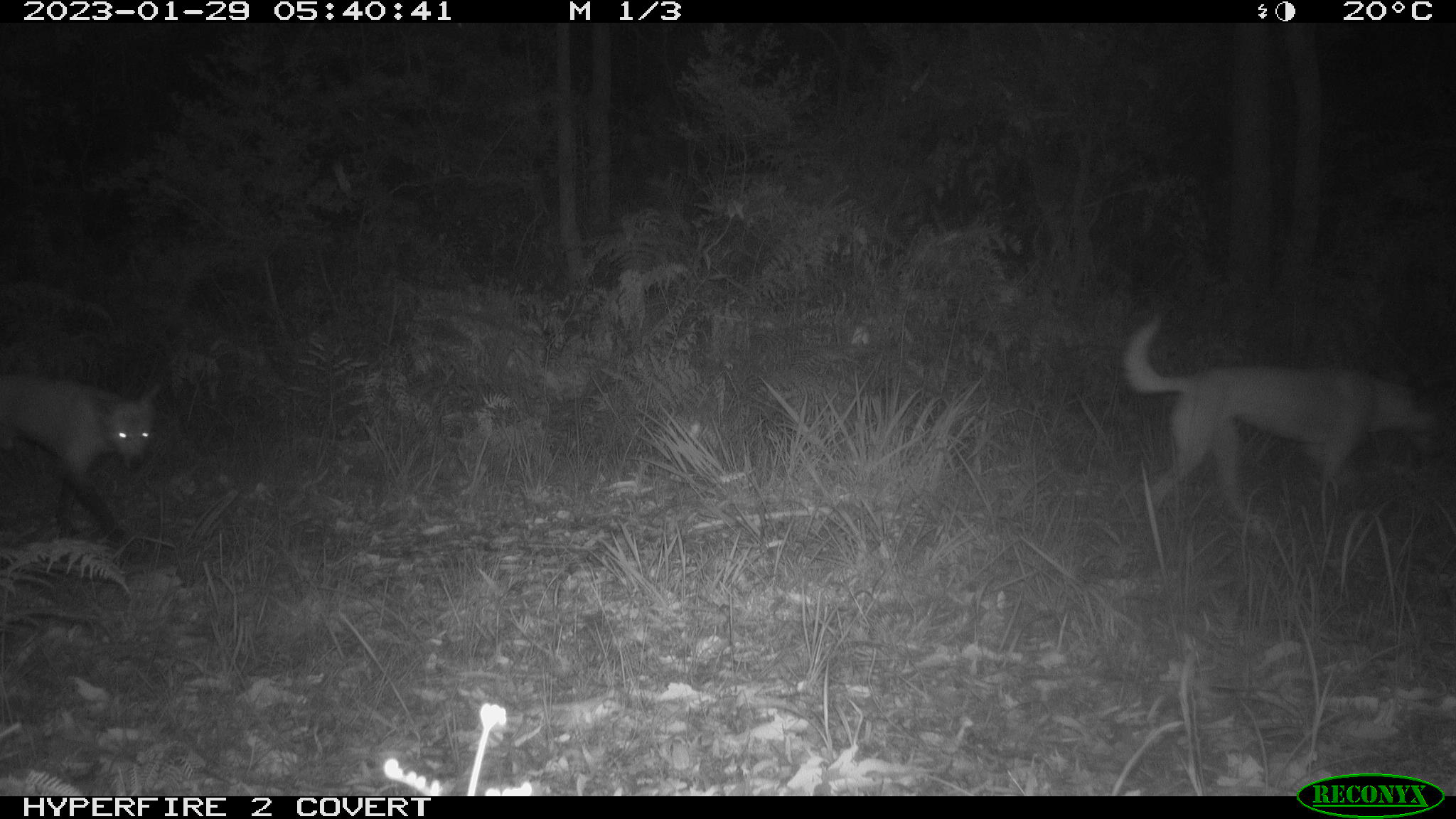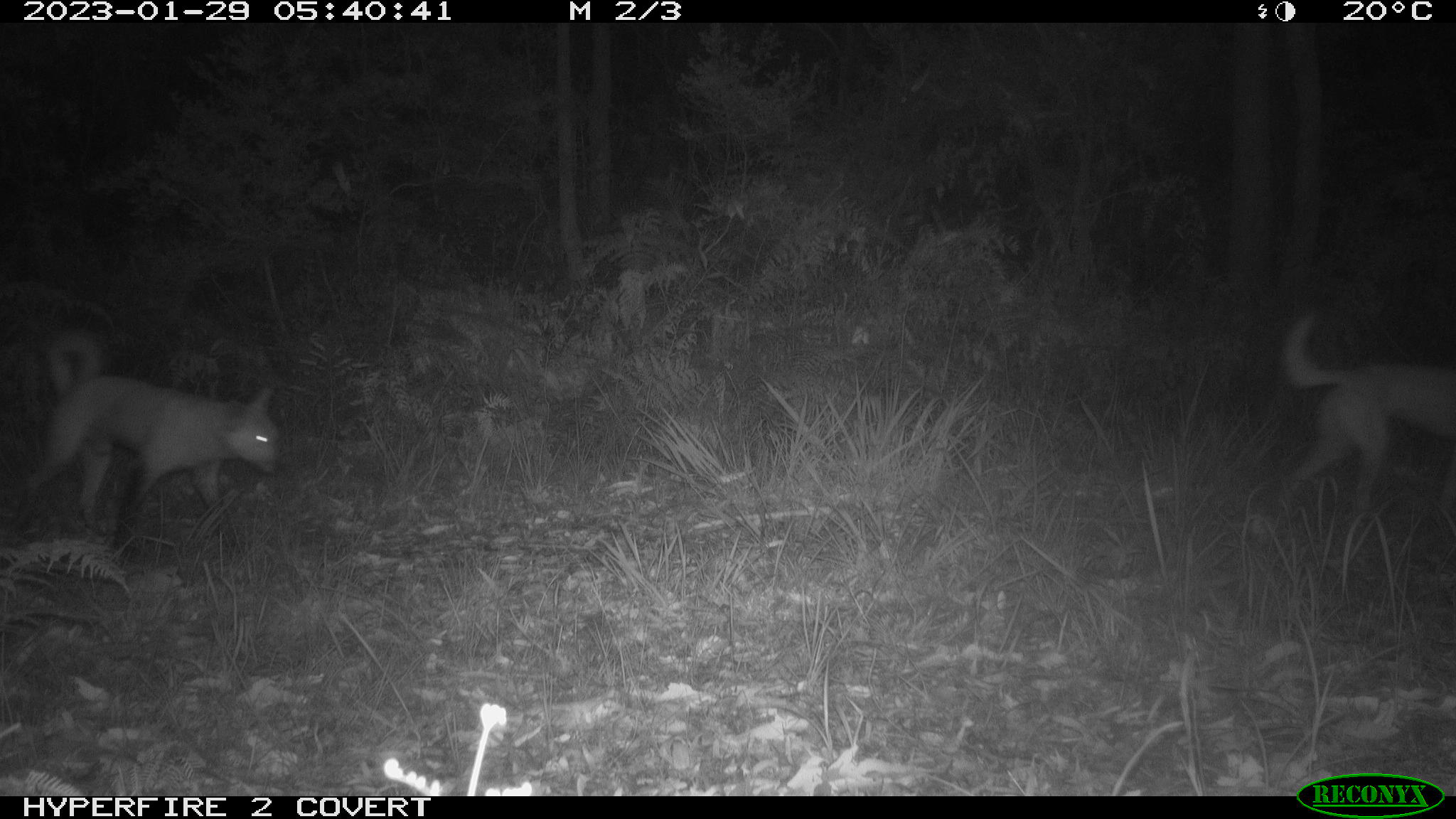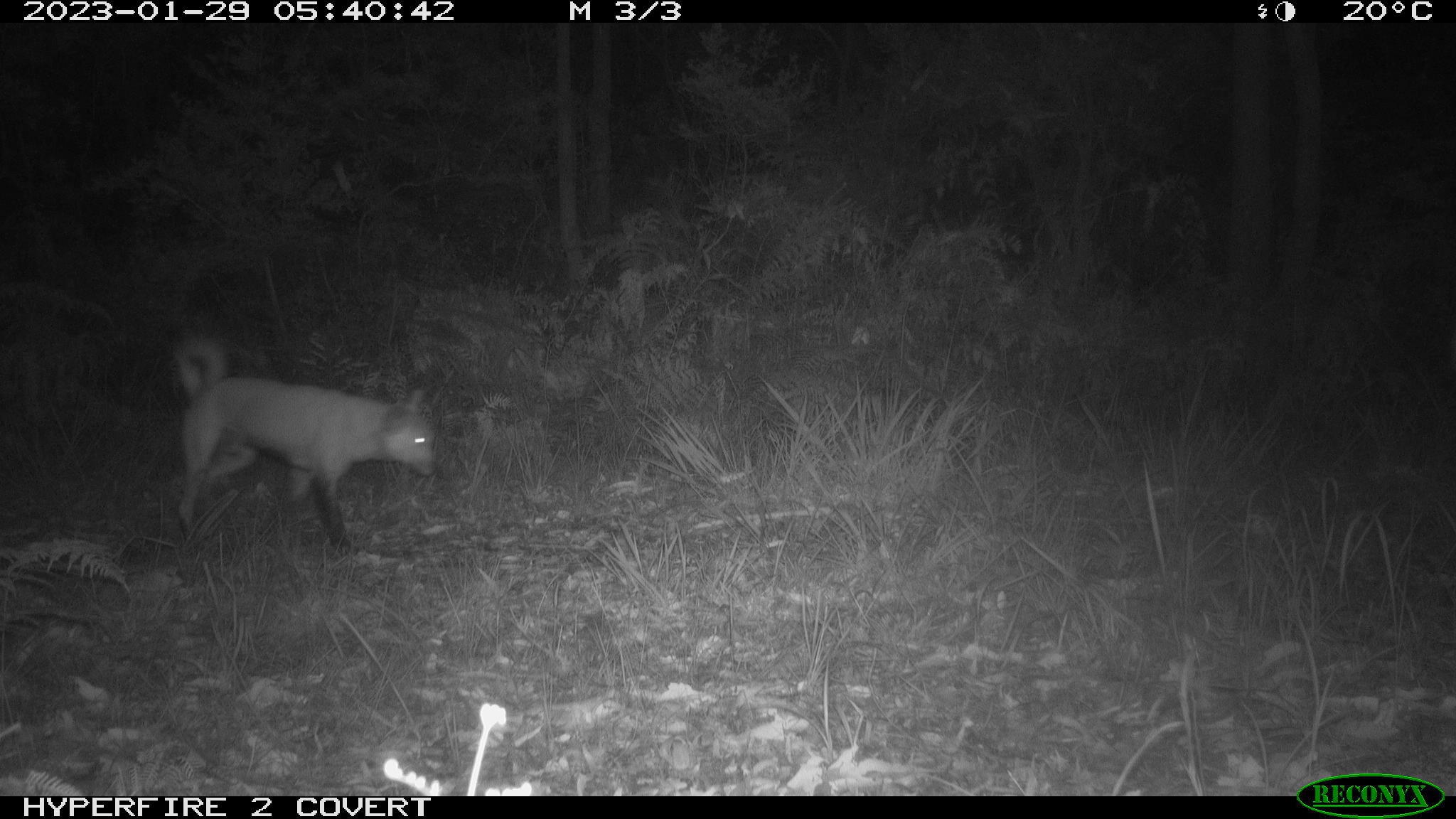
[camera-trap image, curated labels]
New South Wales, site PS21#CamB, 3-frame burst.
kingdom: Animalia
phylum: Chordata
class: Mammalia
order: Carnivora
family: Canidae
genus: Canis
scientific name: Canis familiaris dingo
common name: dingo